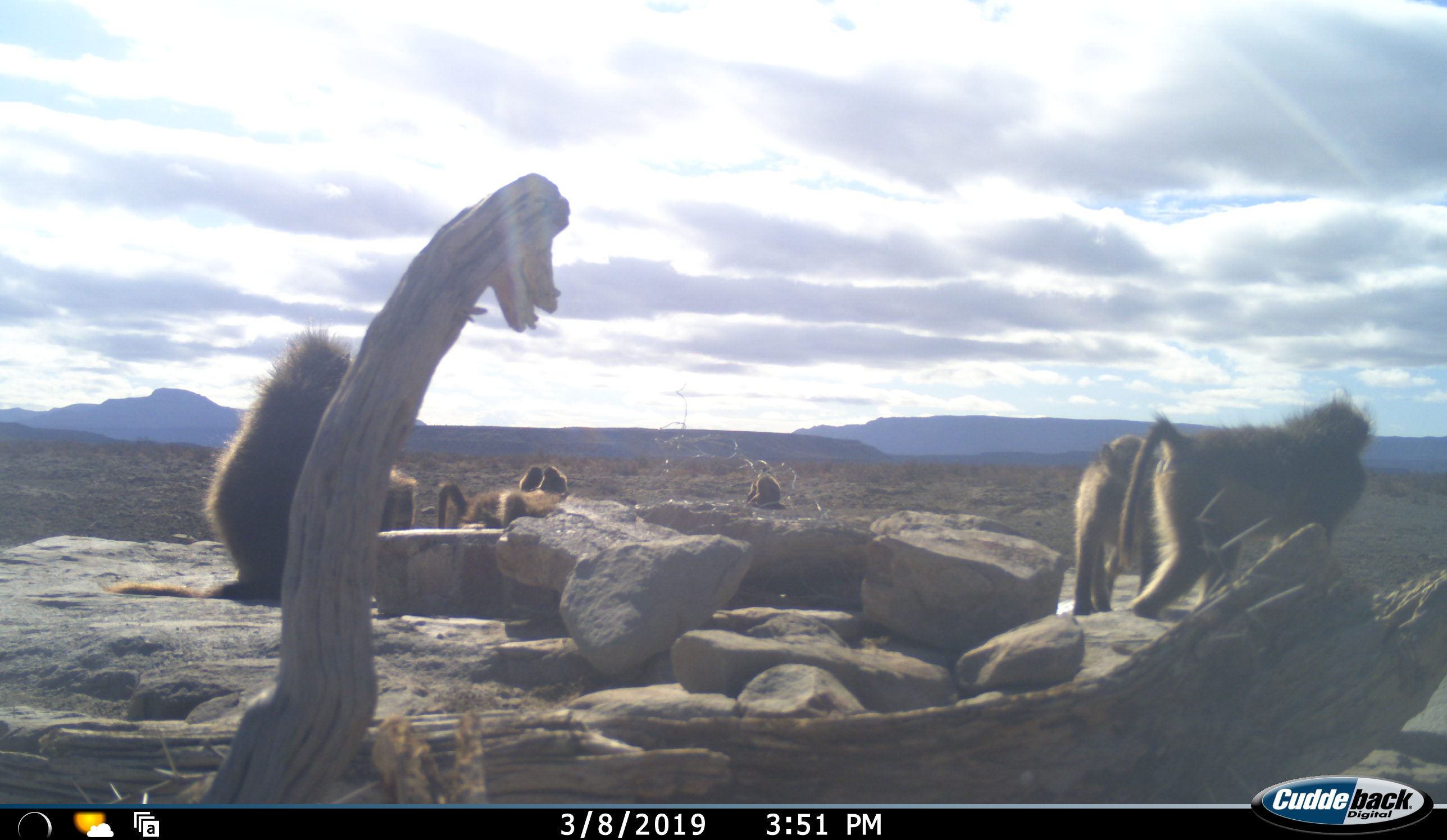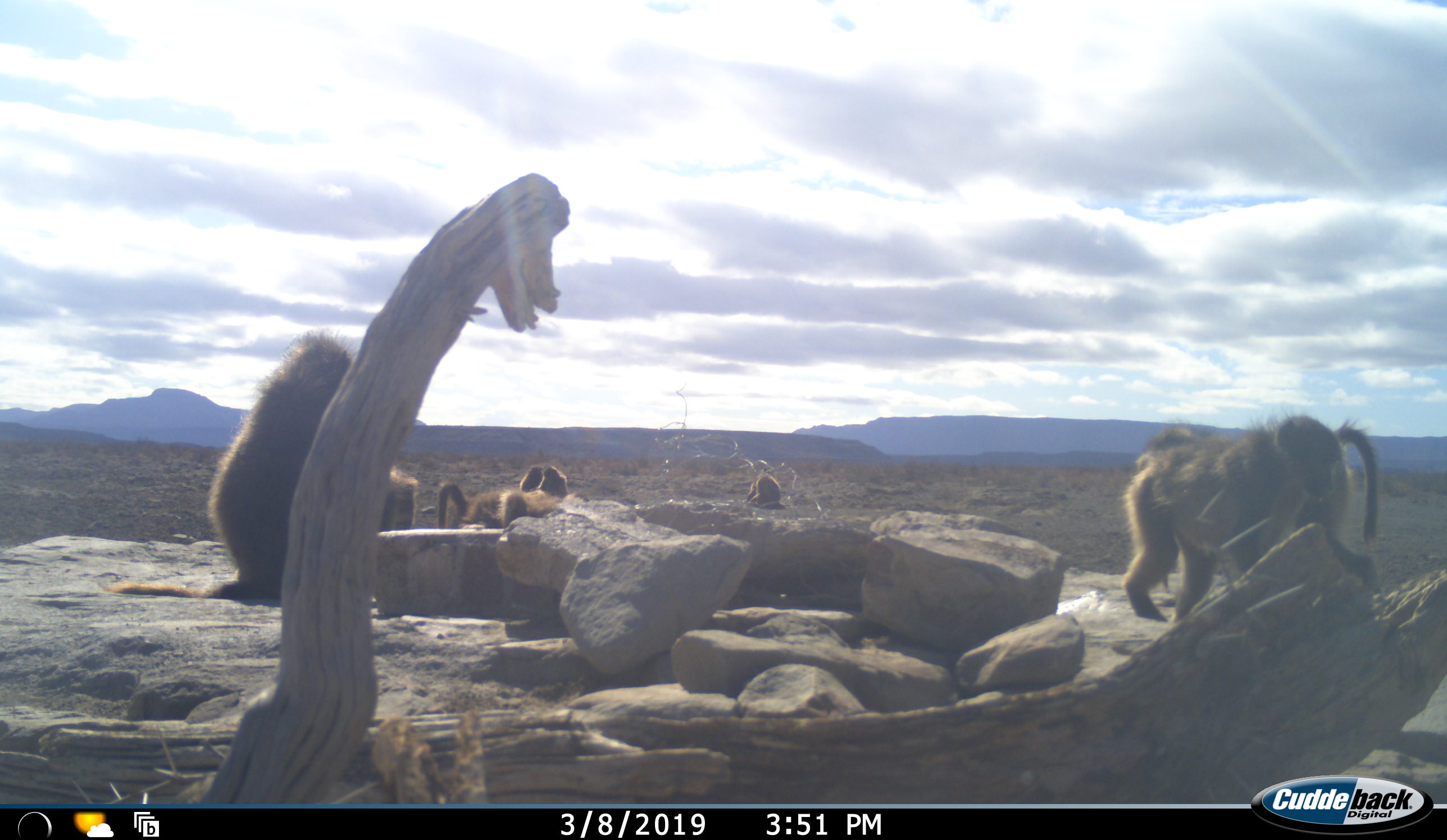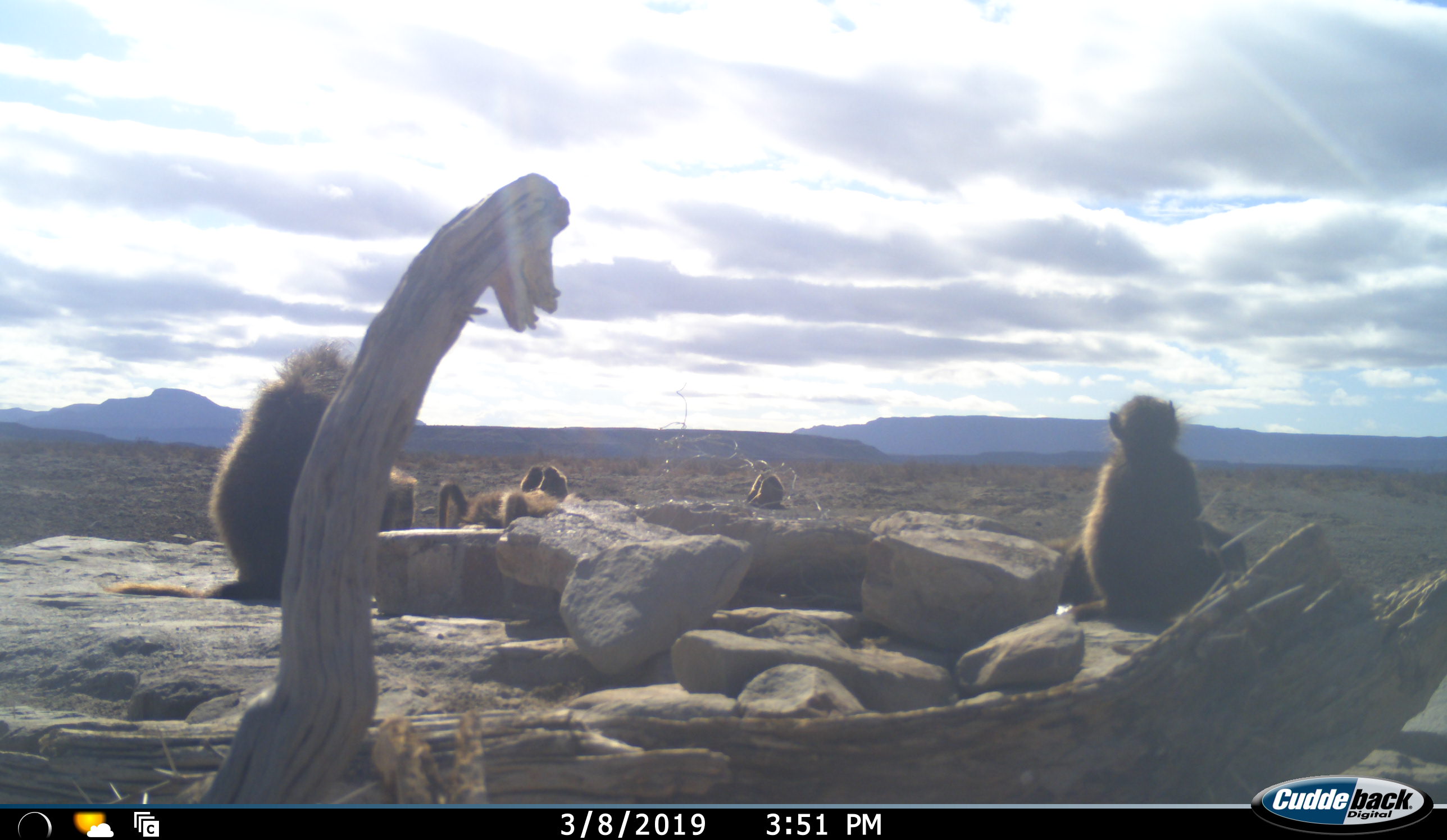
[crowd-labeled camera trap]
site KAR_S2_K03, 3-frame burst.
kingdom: Animalia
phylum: Chordata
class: Mammalia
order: Primates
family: Cercopithecidae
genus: Papio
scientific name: Papio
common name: baboon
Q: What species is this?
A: Baboon (Papio).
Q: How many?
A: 8.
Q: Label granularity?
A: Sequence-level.